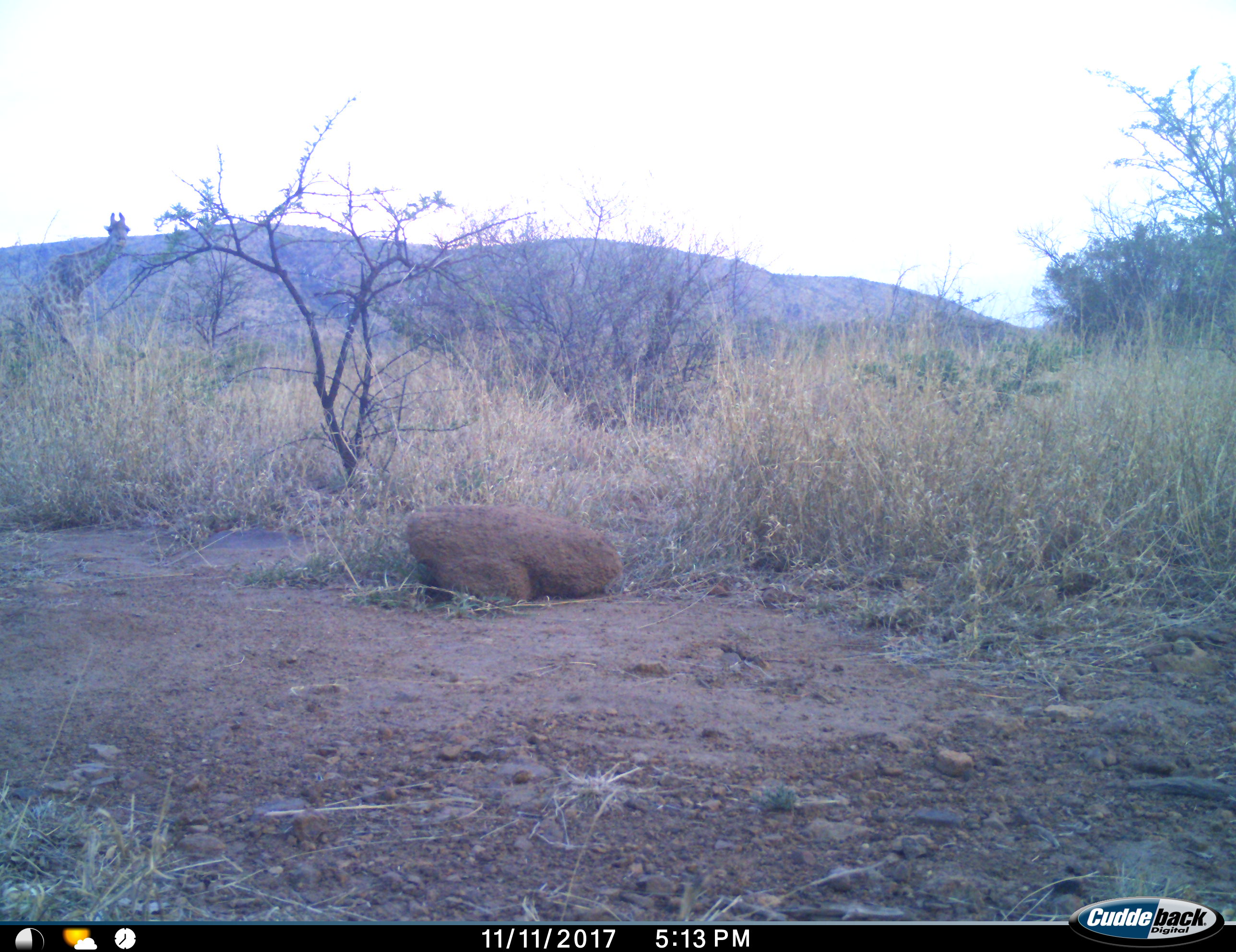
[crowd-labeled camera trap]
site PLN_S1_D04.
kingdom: Animalia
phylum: Chordata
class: Mammalia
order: Artiodactyla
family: Giraffidae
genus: Giraffa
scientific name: Giraffa camelopardalis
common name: giraffe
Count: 1.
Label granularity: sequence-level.